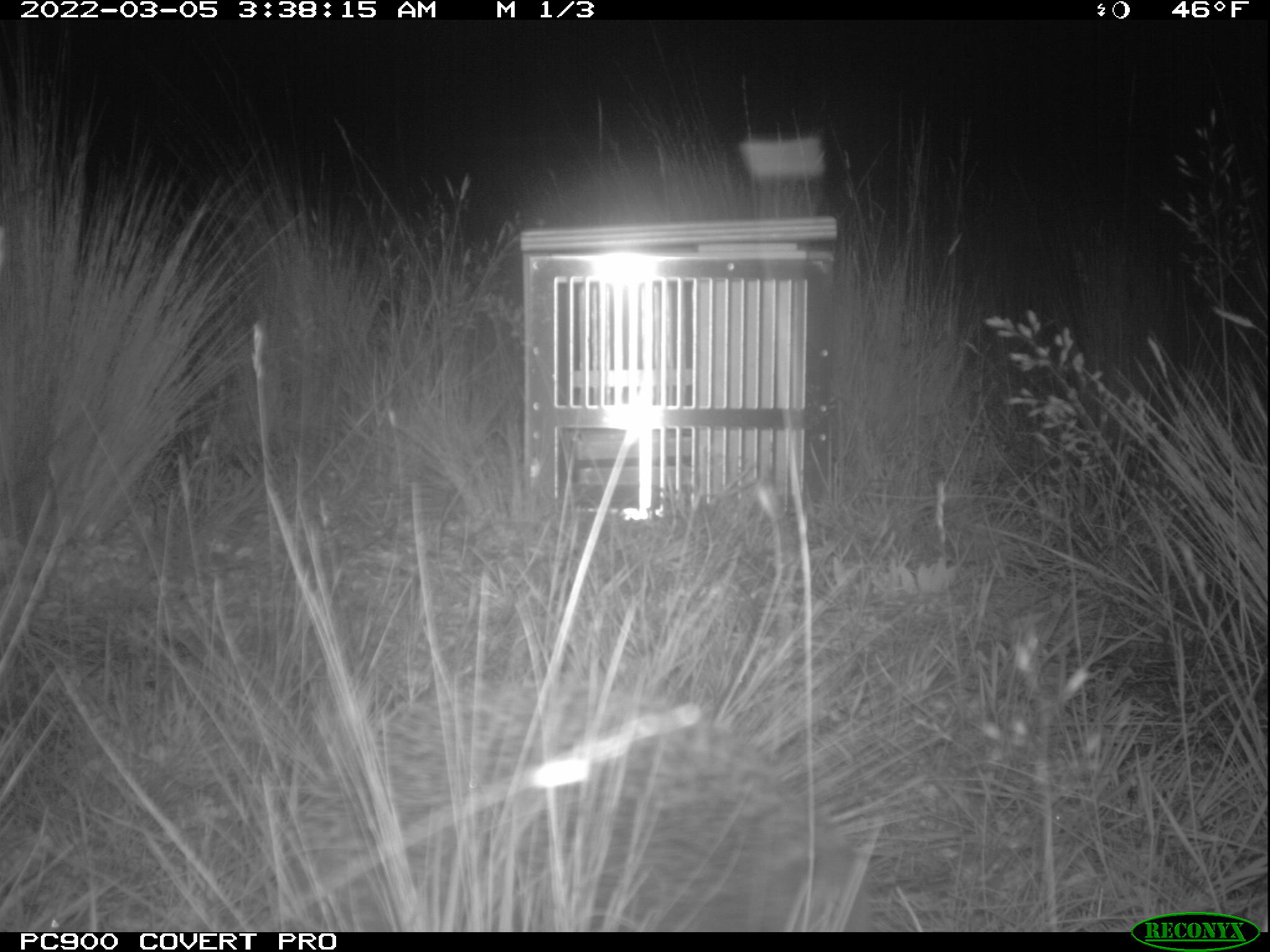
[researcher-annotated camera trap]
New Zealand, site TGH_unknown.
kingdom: Animalia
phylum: Chordata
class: Mammalia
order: Eulipotyphla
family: Erinaceidae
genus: Erinaceus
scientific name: Erinaceus europaeus europaeus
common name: european hedgehog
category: hedgehog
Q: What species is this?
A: Hedgehog (european hedgehog) (Erinaceus europaeus europaeus).